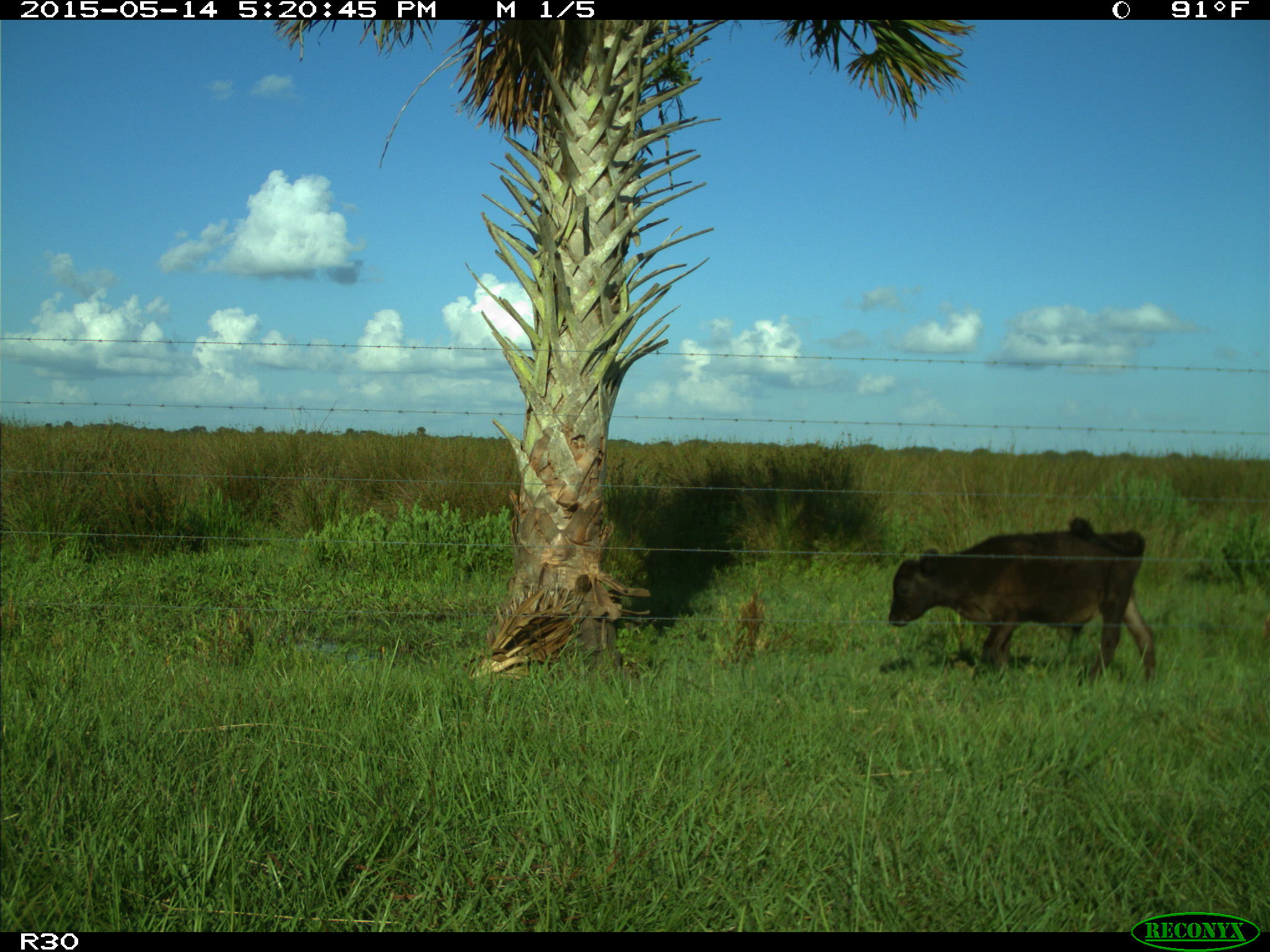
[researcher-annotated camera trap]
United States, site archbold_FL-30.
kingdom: Animalia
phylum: Chordata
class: Mammalia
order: Artiodactyla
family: Bovidae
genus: Bos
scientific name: Bos taurus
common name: domestic cow